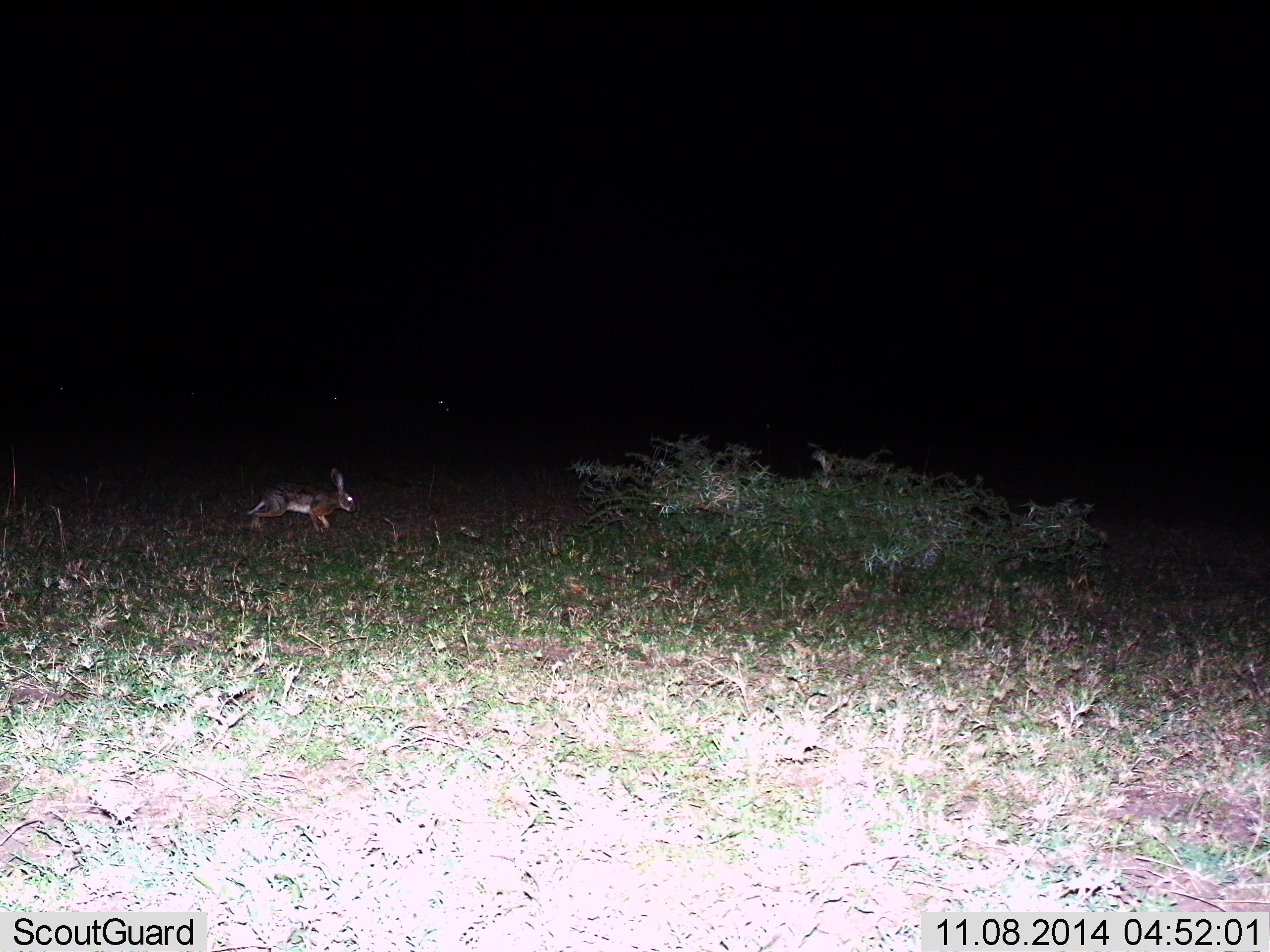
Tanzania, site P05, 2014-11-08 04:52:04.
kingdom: Animalia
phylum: Chordata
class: Mammalia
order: Lagomorpha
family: Leporidae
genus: Lepus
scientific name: Lepus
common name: hare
Hare (Lepus), count 1. Behavior (volunteer vote fractions): standing 0%, resting 0%, moving 100%, interacting 0%. Young present (vote fraction): 0%. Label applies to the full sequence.